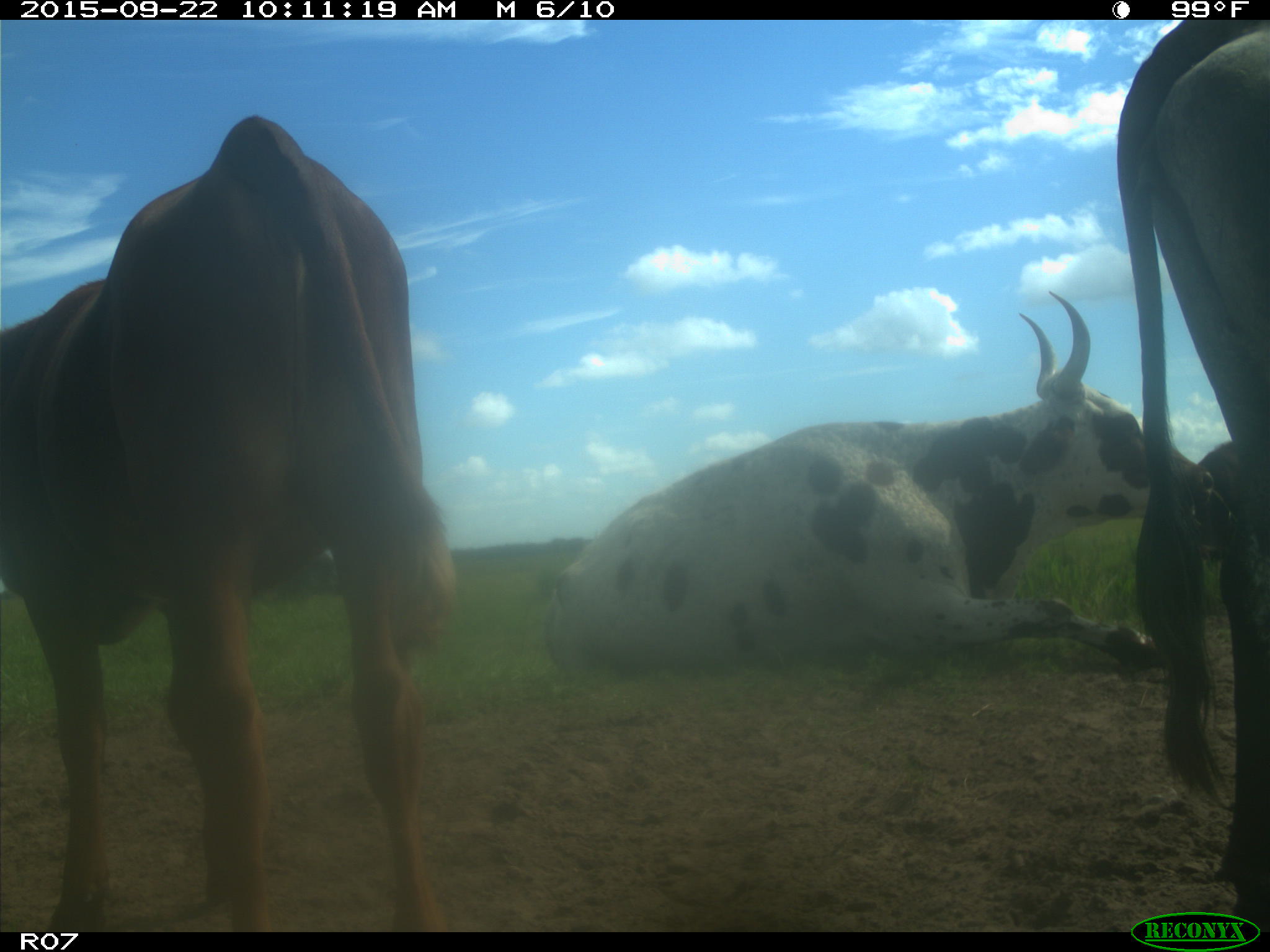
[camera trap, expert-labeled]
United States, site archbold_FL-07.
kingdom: Animalia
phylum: Chordata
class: Mammalia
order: Artiodactyla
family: Bovidae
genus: Bos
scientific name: Bos taurus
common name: domestic cow